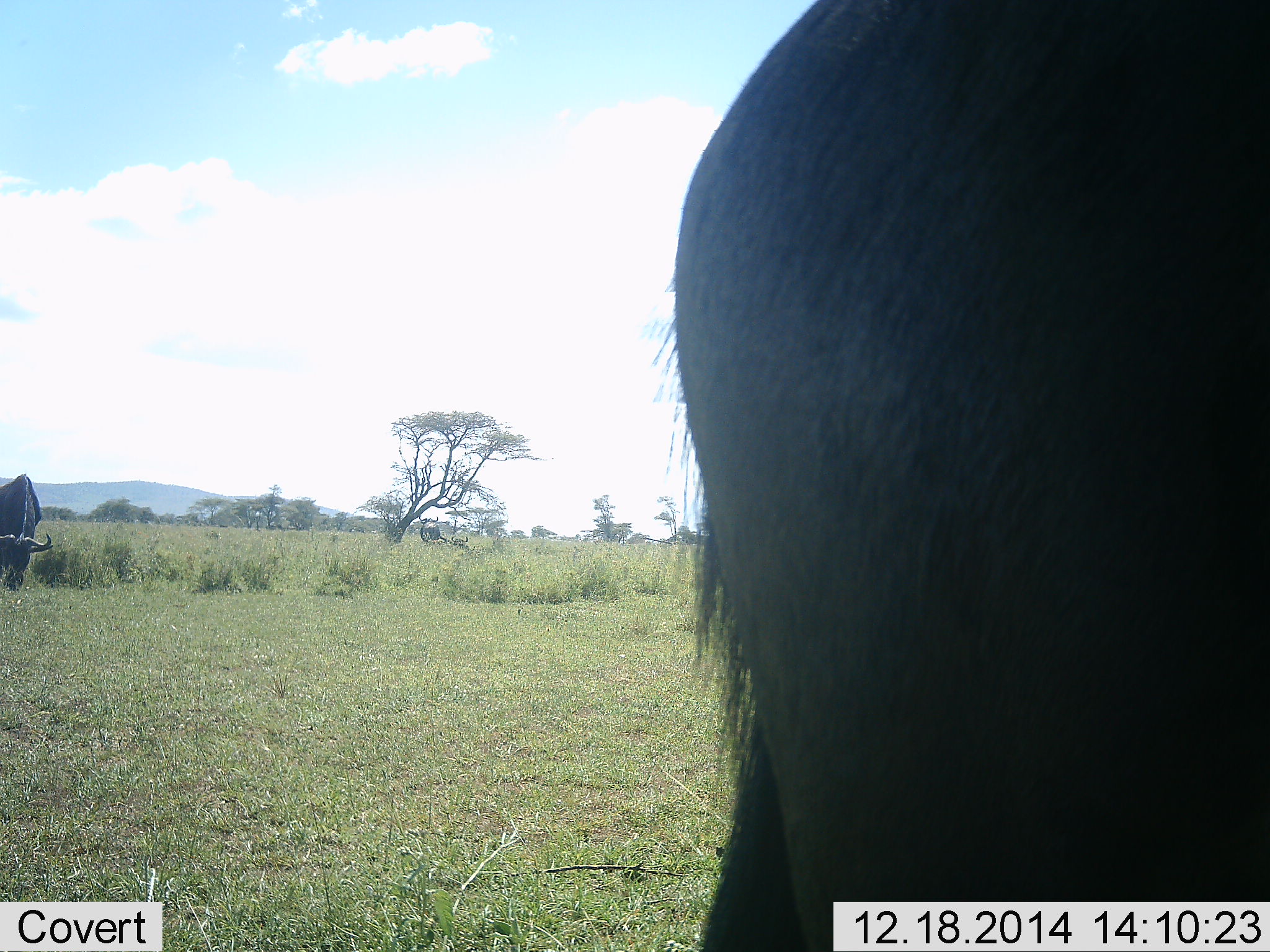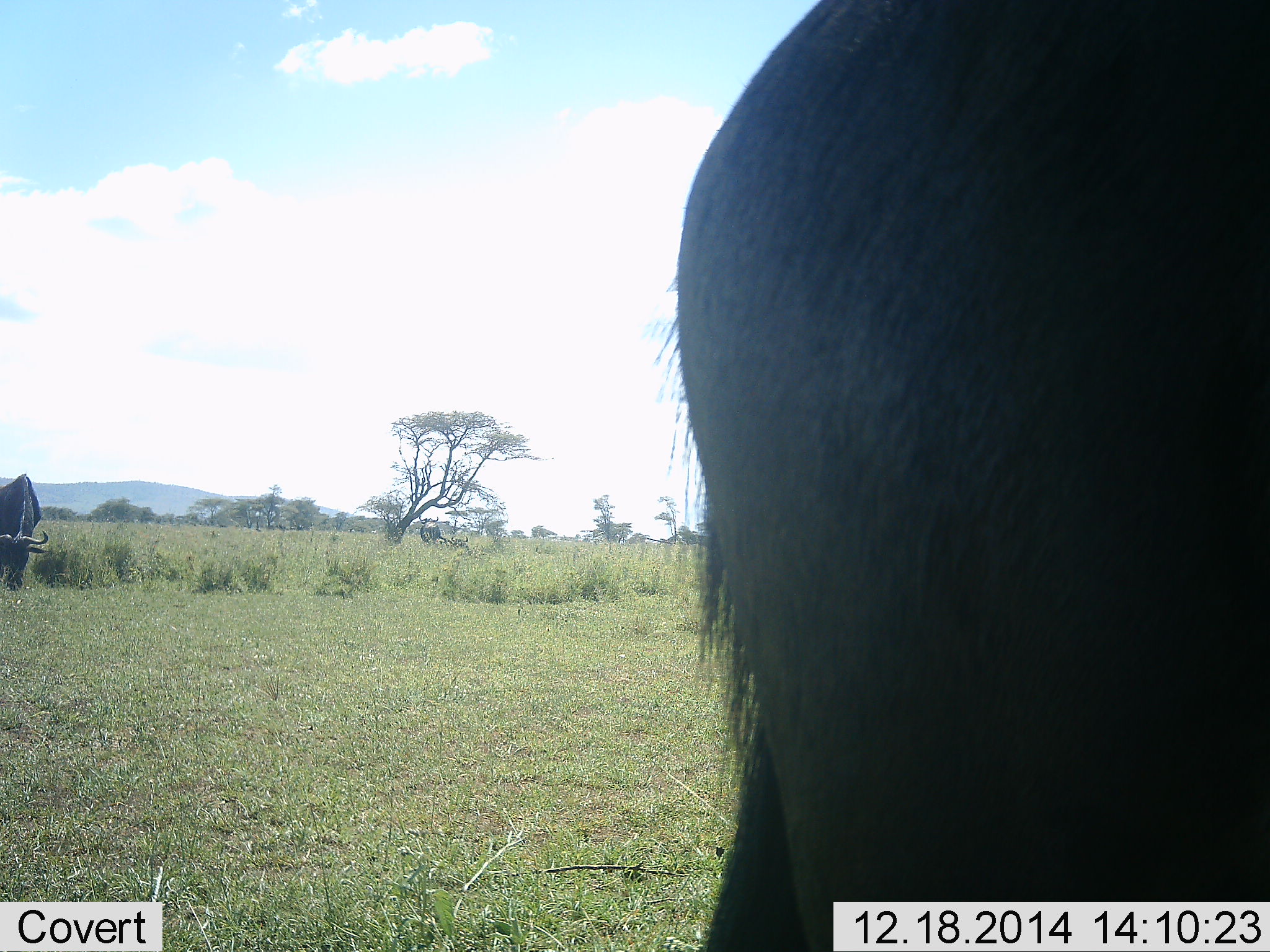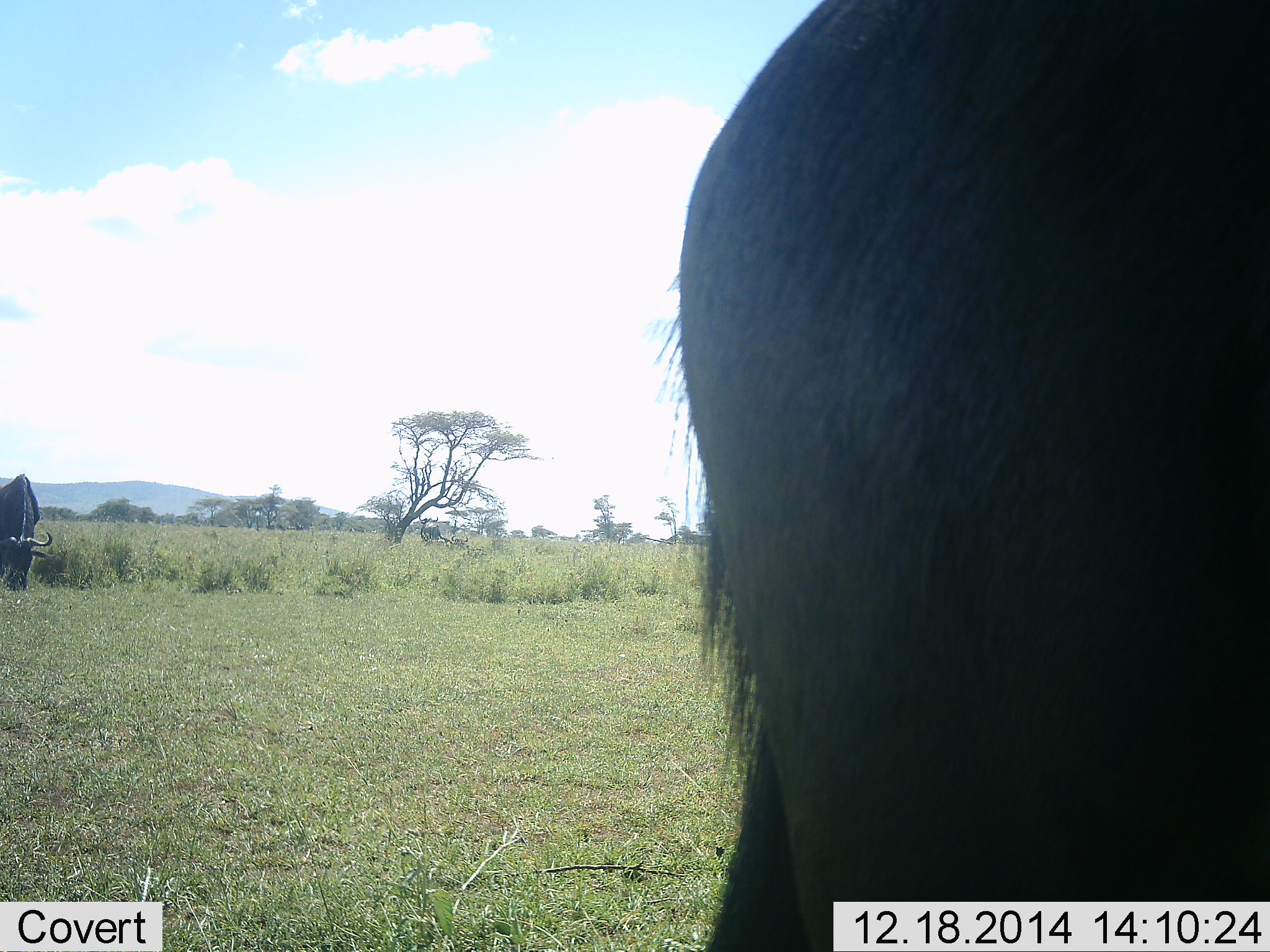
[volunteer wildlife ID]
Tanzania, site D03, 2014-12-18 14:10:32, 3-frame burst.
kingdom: Animalia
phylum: Chordata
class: Mammalia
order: Artiodactyla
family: Bovidae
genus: Connochaetes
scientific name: Connochaetes taurinus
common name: blue wildebeest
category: wildebeest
Wildebeest (blue wildebeest) (Connochaetes taurinus), count 2. Behavior (volunteer vote fractions): standing 36%, resting 0%, moving 0%, interacting 0%. Young present (vote fraction): 0%. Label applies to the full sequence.